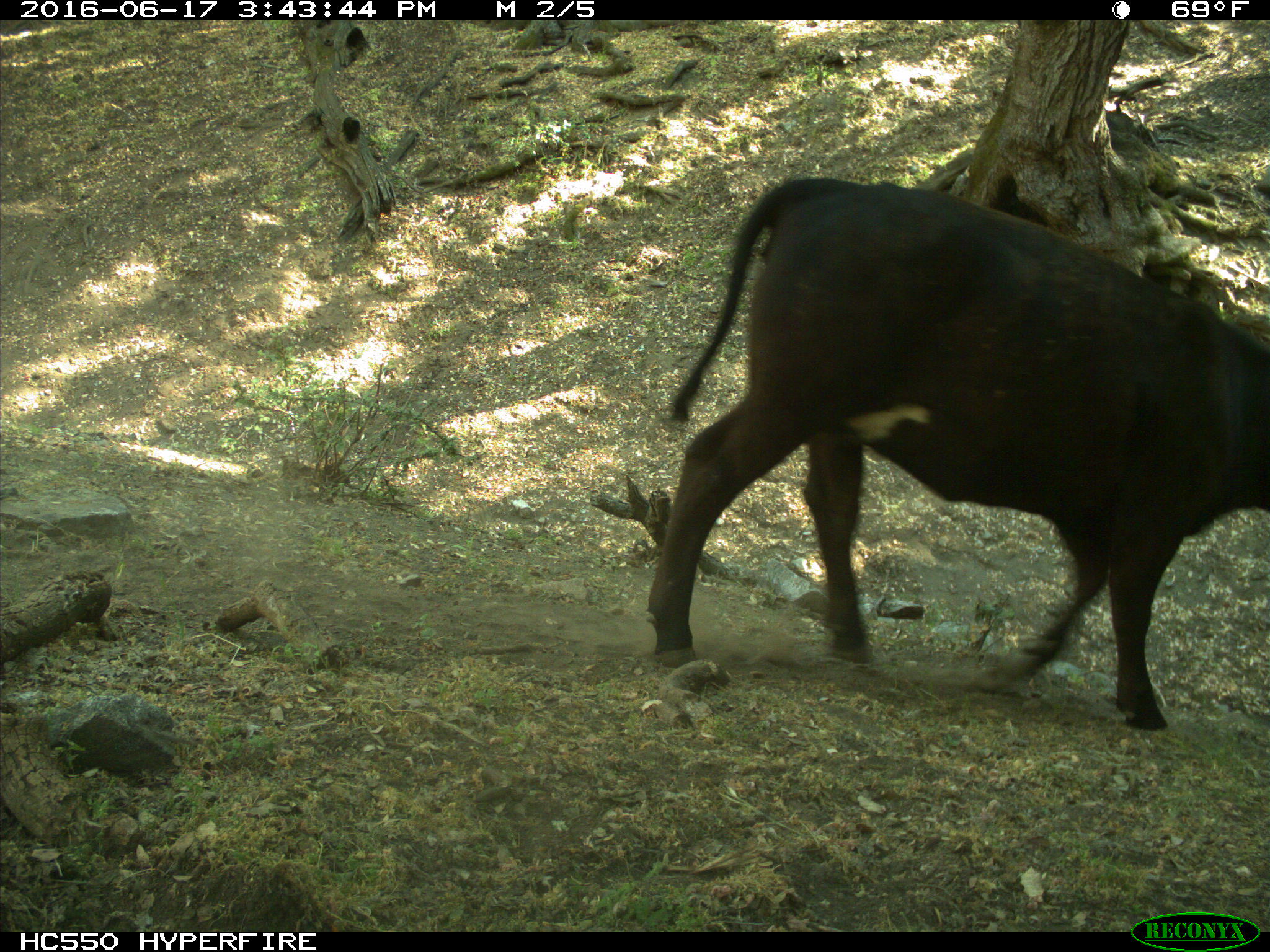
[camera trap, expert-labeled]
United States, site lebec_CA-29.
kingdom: Animalia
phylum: Chordata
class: Mammalia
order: Artiodactyla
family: Bovidae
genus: Bos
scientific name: Bos taurus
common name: domestic cow